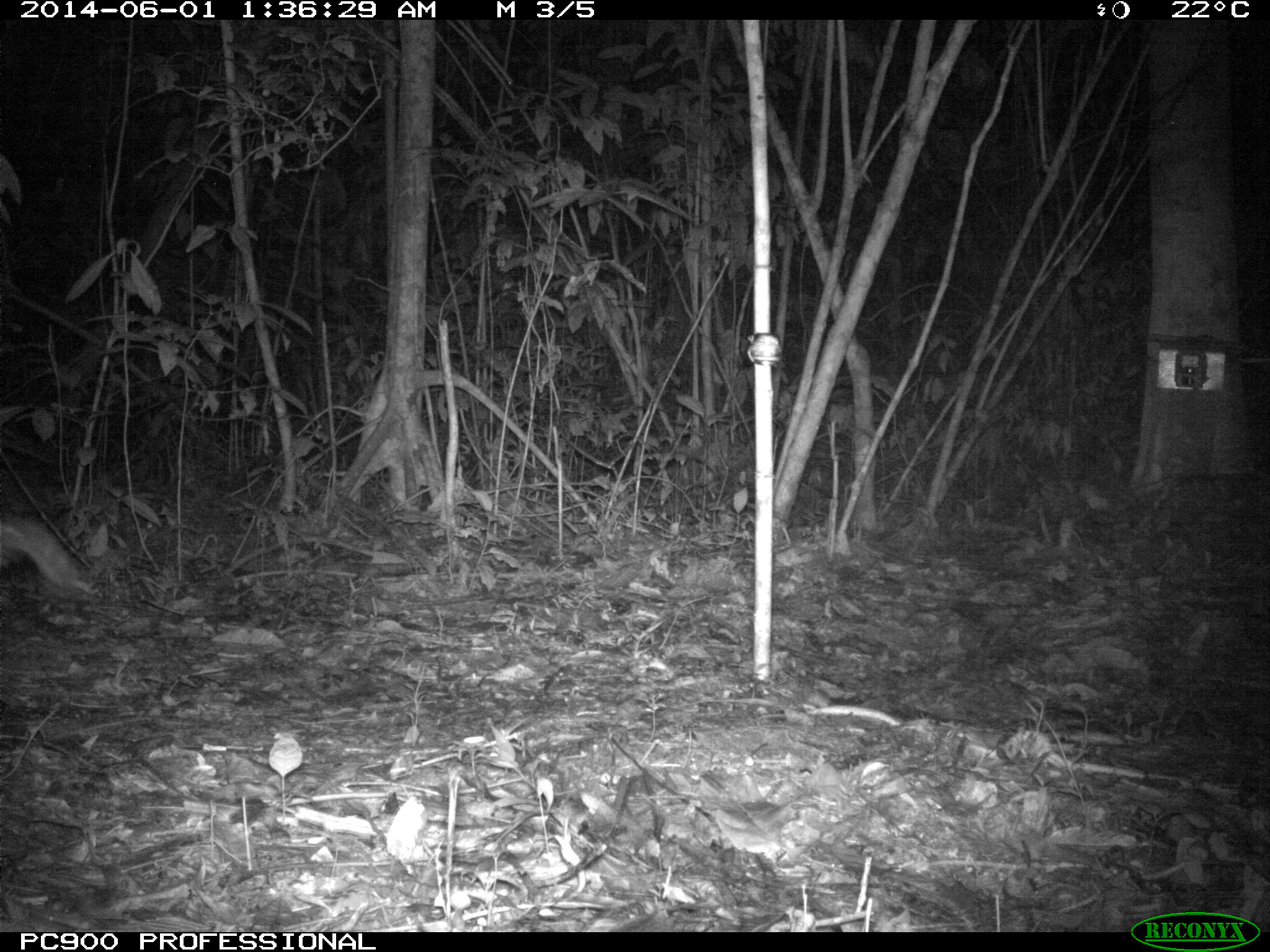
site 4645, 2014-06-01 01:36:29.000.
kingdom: Animalia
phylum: Chordata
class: Mammalia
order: Carnivora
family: Felidae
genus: Leopardus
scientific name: Leopardus pardalis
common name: ocelot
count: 1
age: adult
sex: male